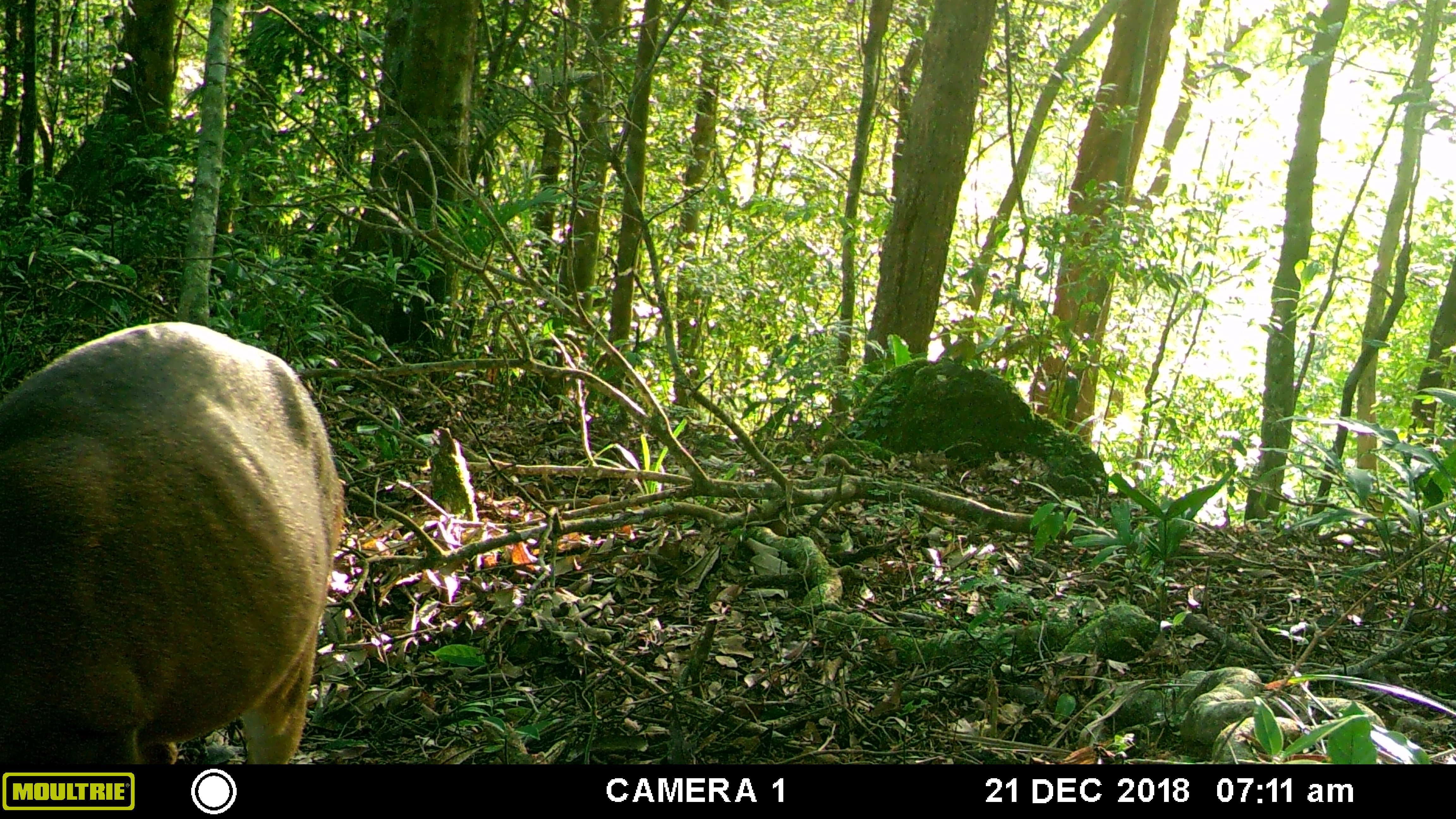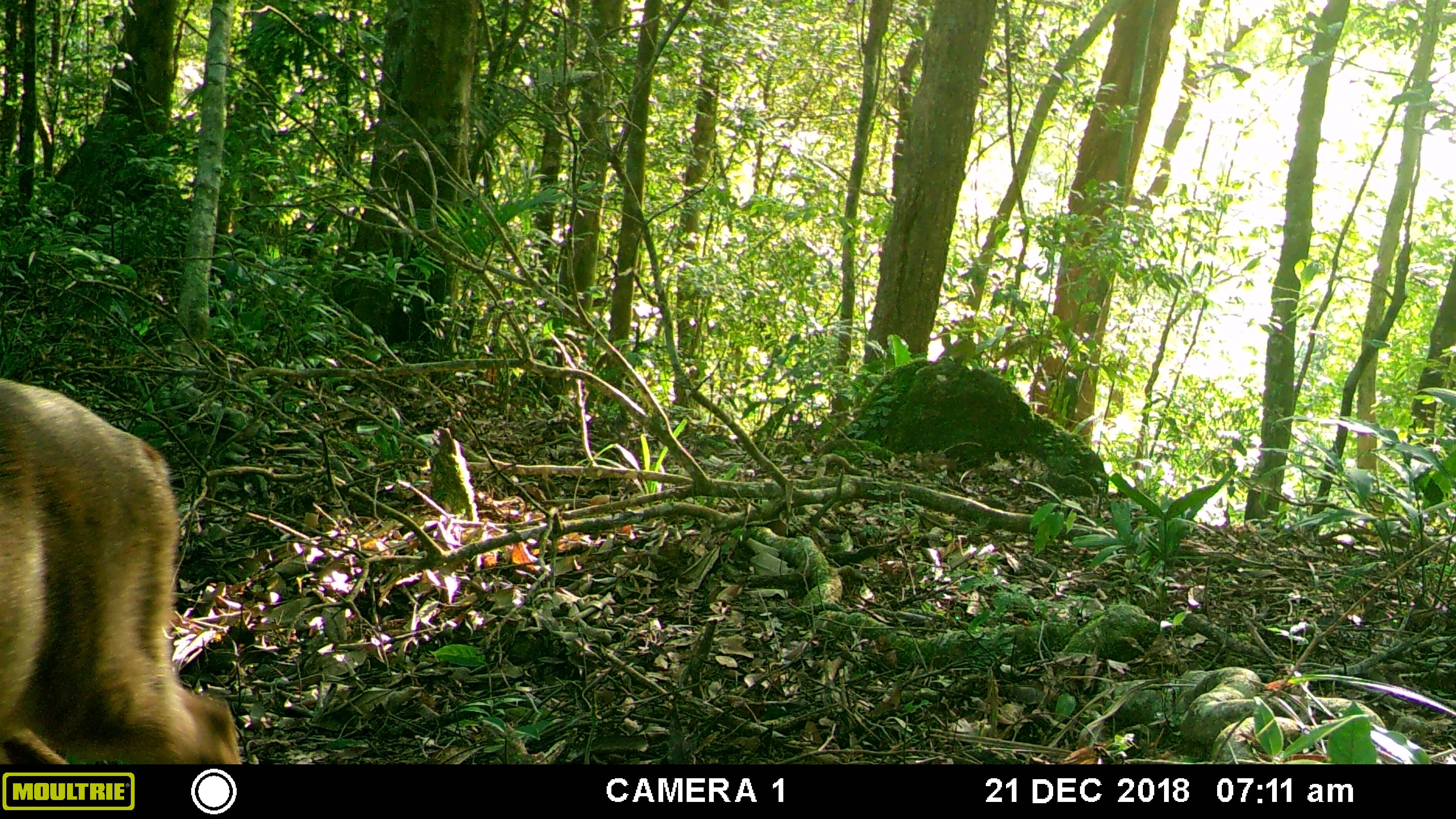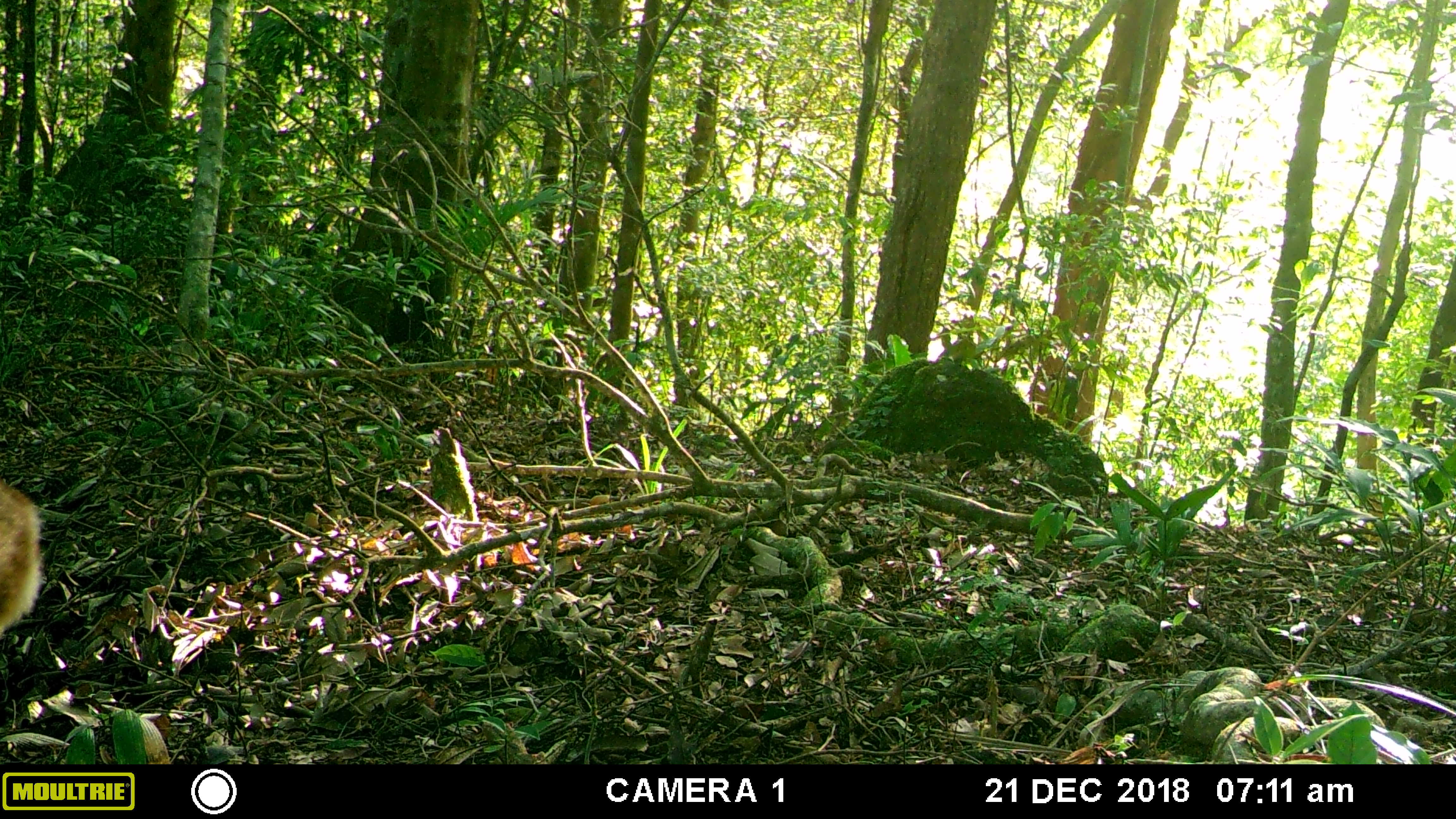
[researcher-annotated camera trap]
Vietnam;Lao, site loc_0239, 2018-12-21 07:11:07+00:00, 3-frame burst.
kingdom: Animalia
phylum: Chordata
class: Mammalia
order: Artiodactyla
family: Cervidae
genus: Muntiacus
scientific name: Muntiacus vuquangensis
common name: large-antlered muntjac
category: large antlered muntjac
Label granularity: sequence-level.